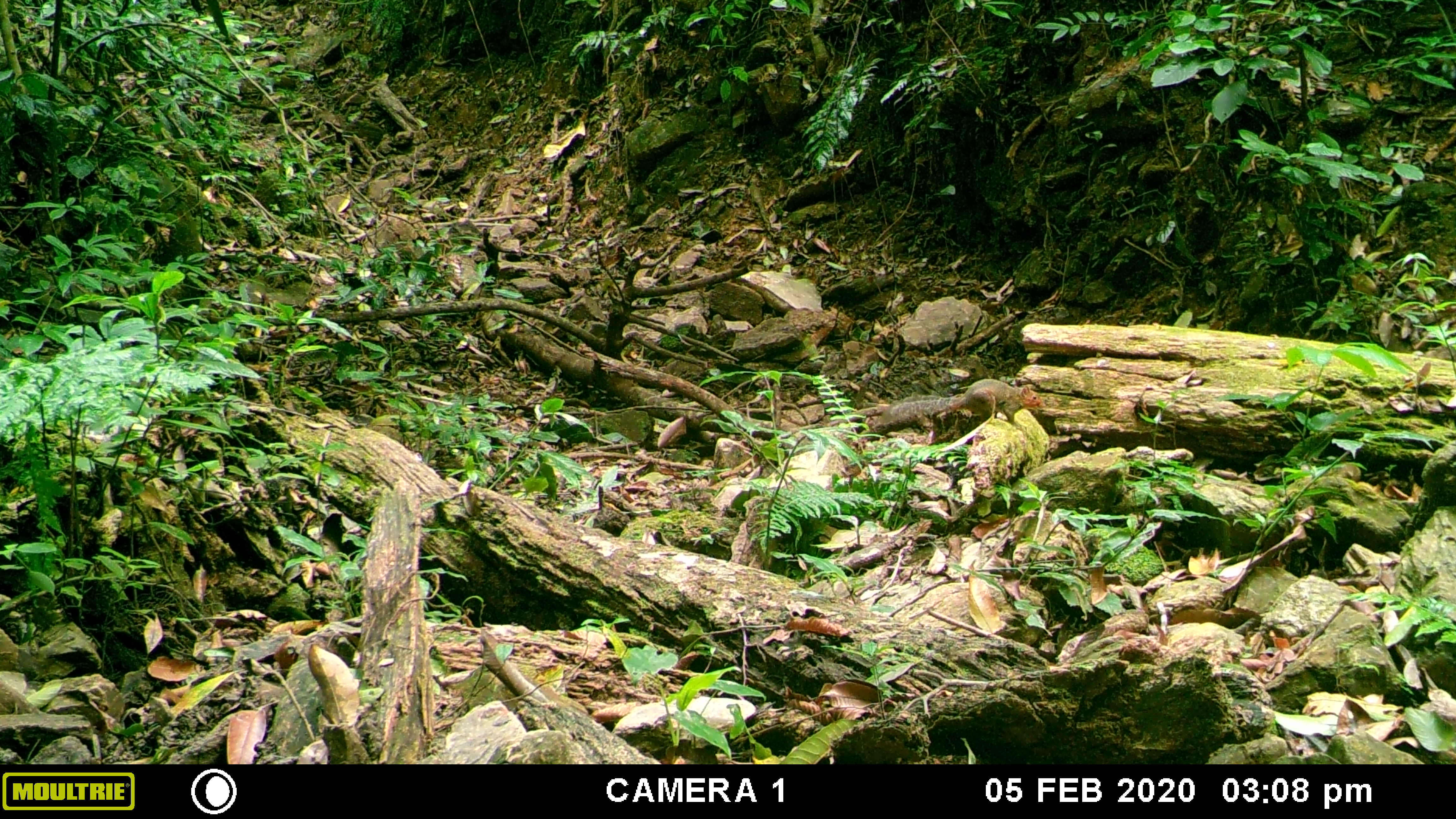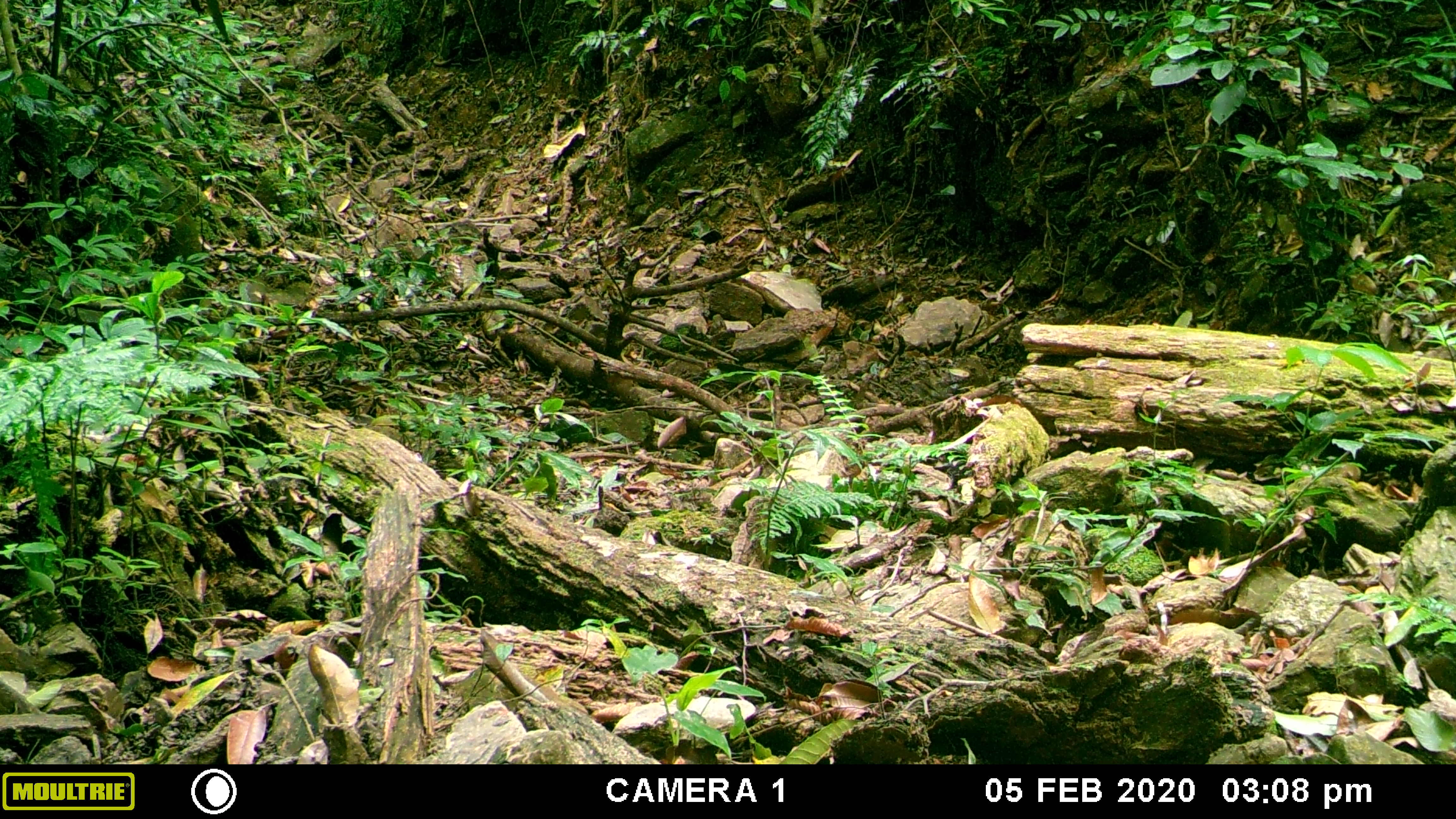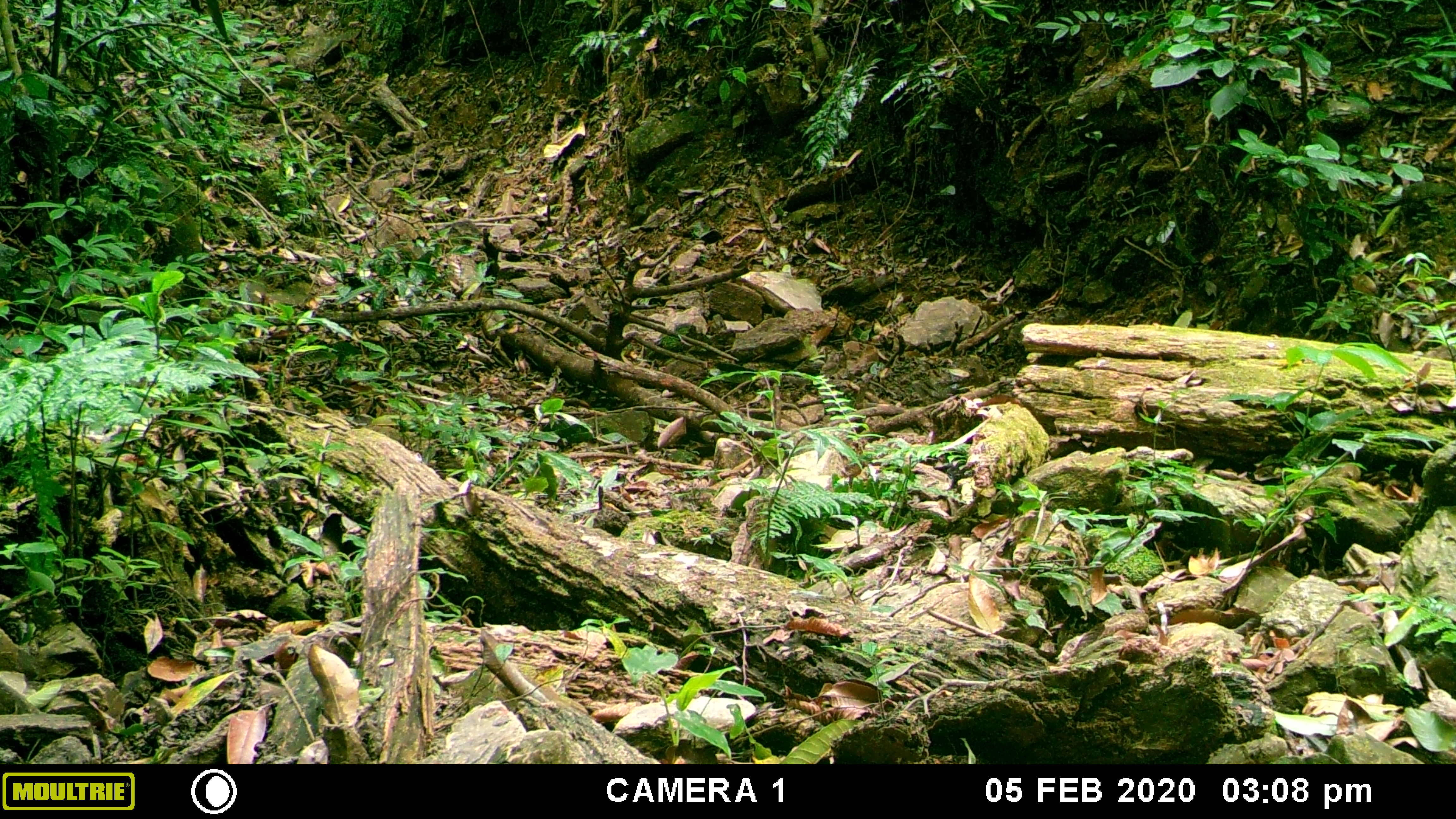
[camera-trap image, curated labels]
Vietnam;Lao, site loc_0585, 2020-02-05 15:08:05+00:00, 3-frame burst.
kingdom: Animalia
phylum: Chordata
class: Mammalia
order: Rodentia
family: Sciuridae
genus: Dremomys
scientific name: Dremomys rufigenis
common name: red-cheeked squirrel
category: red cheeked squirrel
Red cheeked squirrel (red-cheeked squirrel) (Dremomys rufigenis). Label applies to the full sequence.